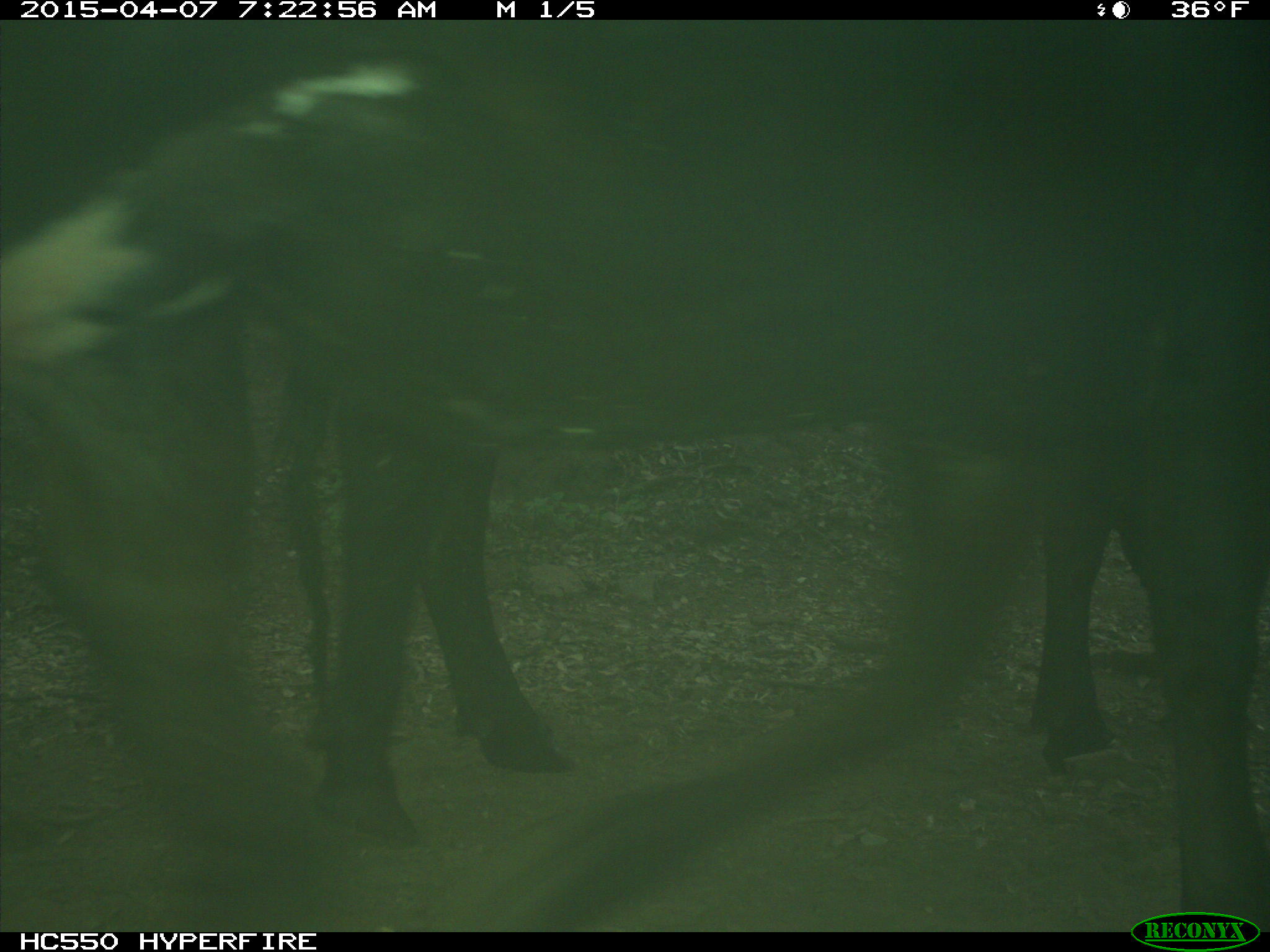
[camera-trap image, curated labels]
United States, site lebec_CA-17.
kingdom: Animalia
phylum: Chordata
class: Mammalia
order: Artiodactyla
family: Bovidae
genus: Bos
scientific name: Bos taurus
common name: domestic cow